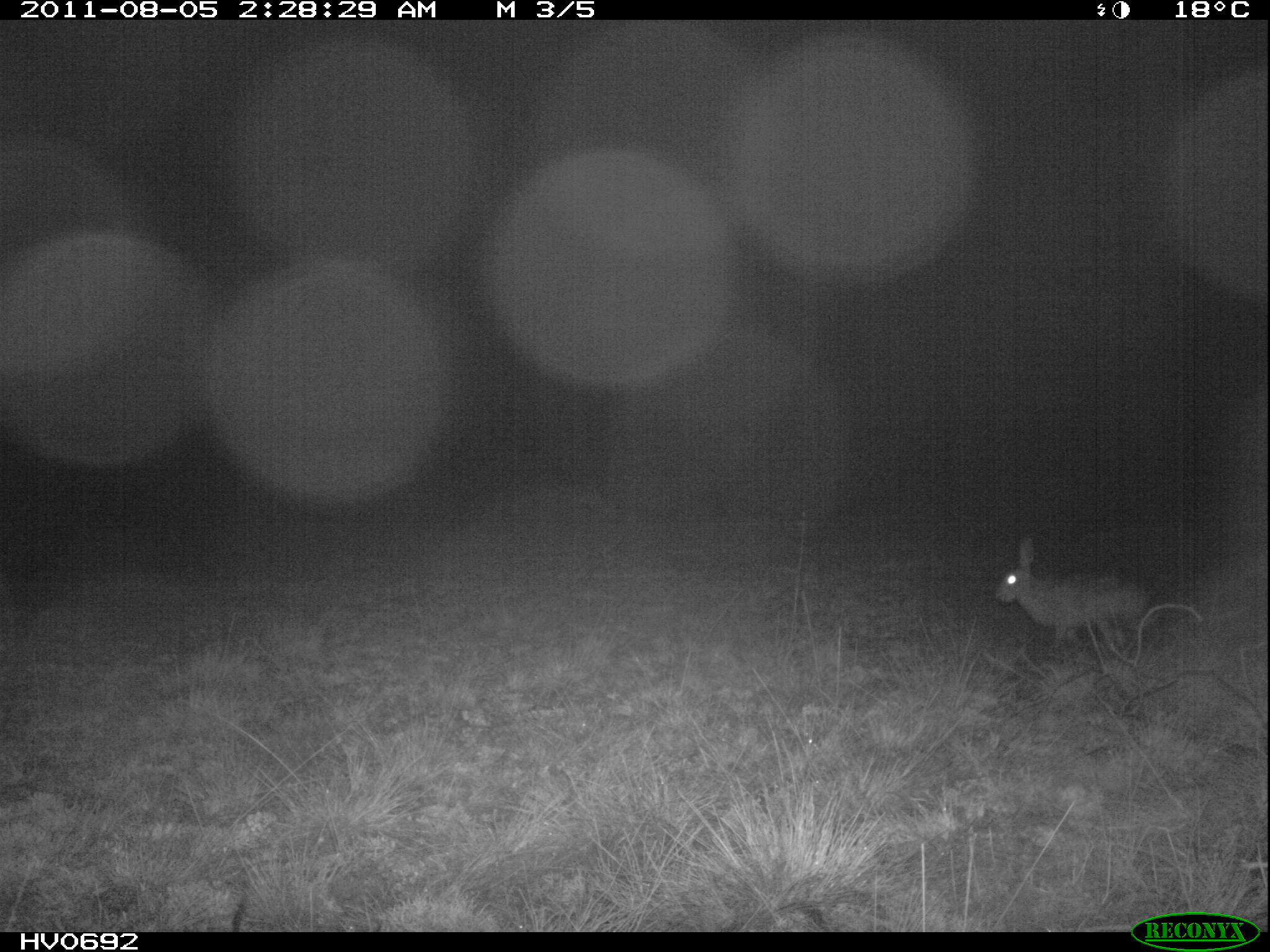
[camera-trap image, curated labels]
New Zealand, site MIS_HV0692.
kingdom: Animalia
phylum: Chordata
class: Mammalia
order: Lagomorpha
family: Leporidae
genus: Lepus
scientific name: Lepus europaeus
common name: brown hare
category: hare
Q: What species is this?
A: Hare (brown hare) (Lepus europaeus).